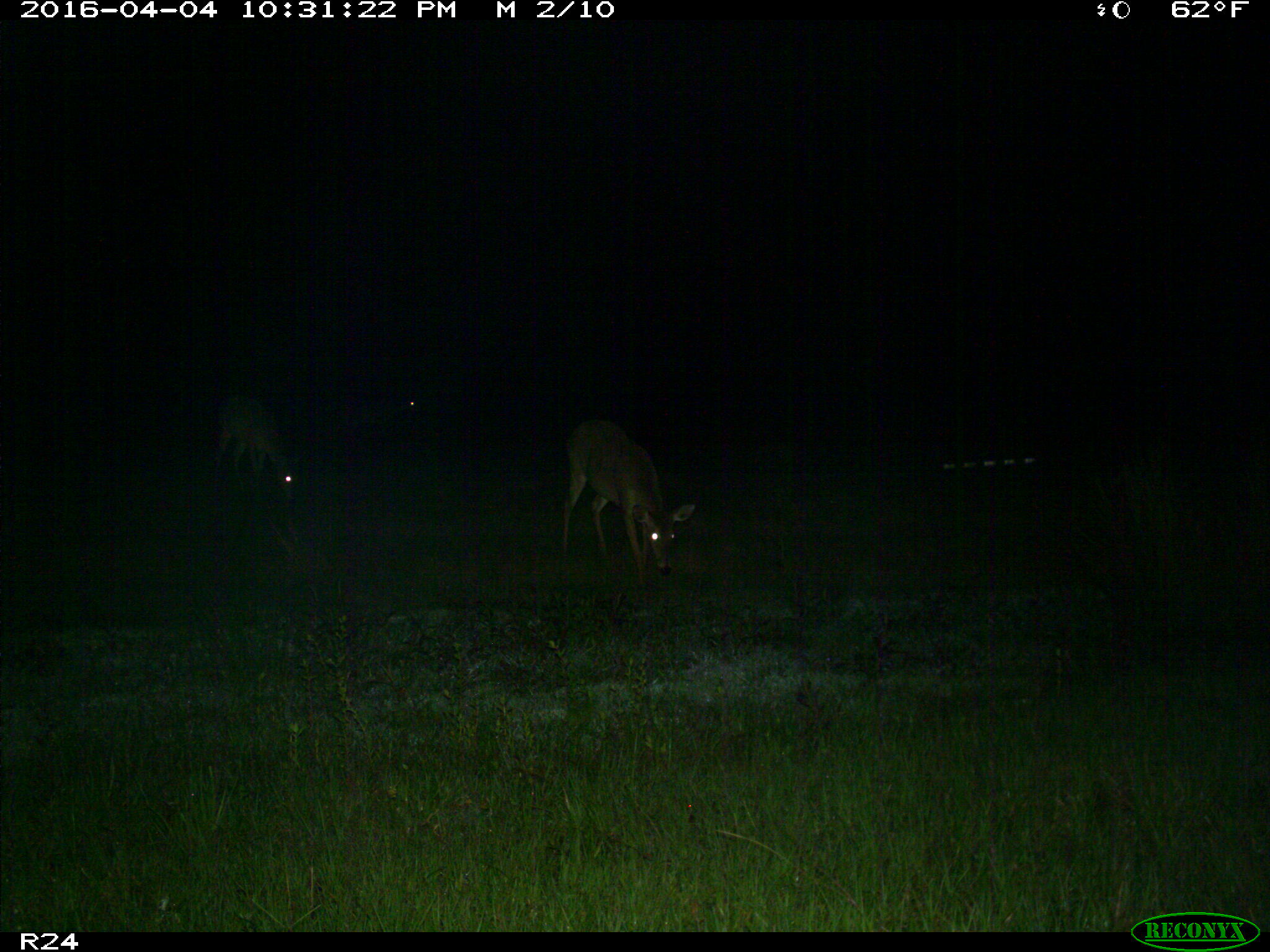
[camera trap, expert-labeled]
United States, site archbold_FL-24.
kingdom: Animalia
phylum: Chordata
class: Mammalia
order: Artiodactyla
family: Cervidae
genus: Odocoileus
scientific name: Odocoileus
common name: deer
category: unidentified deer